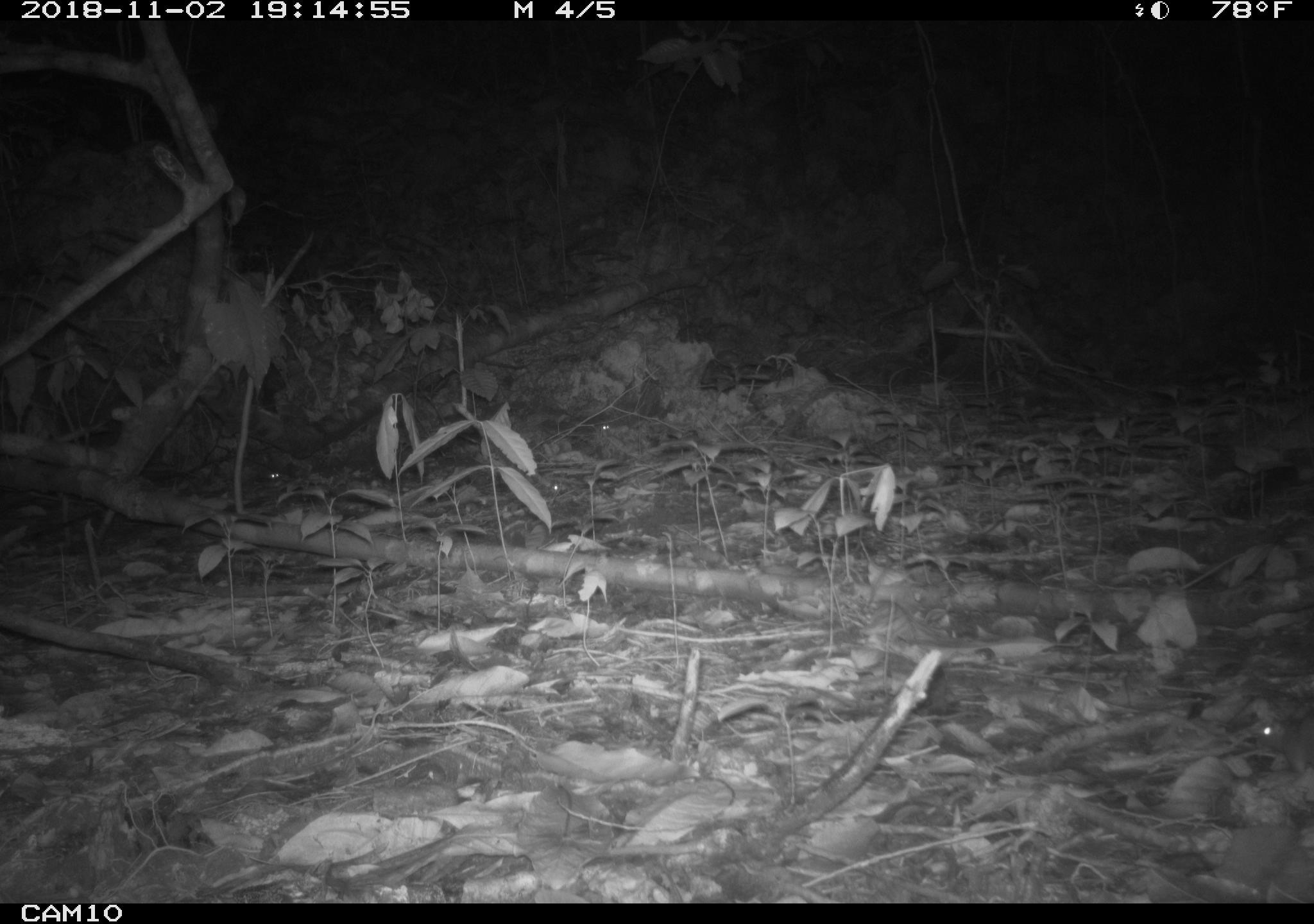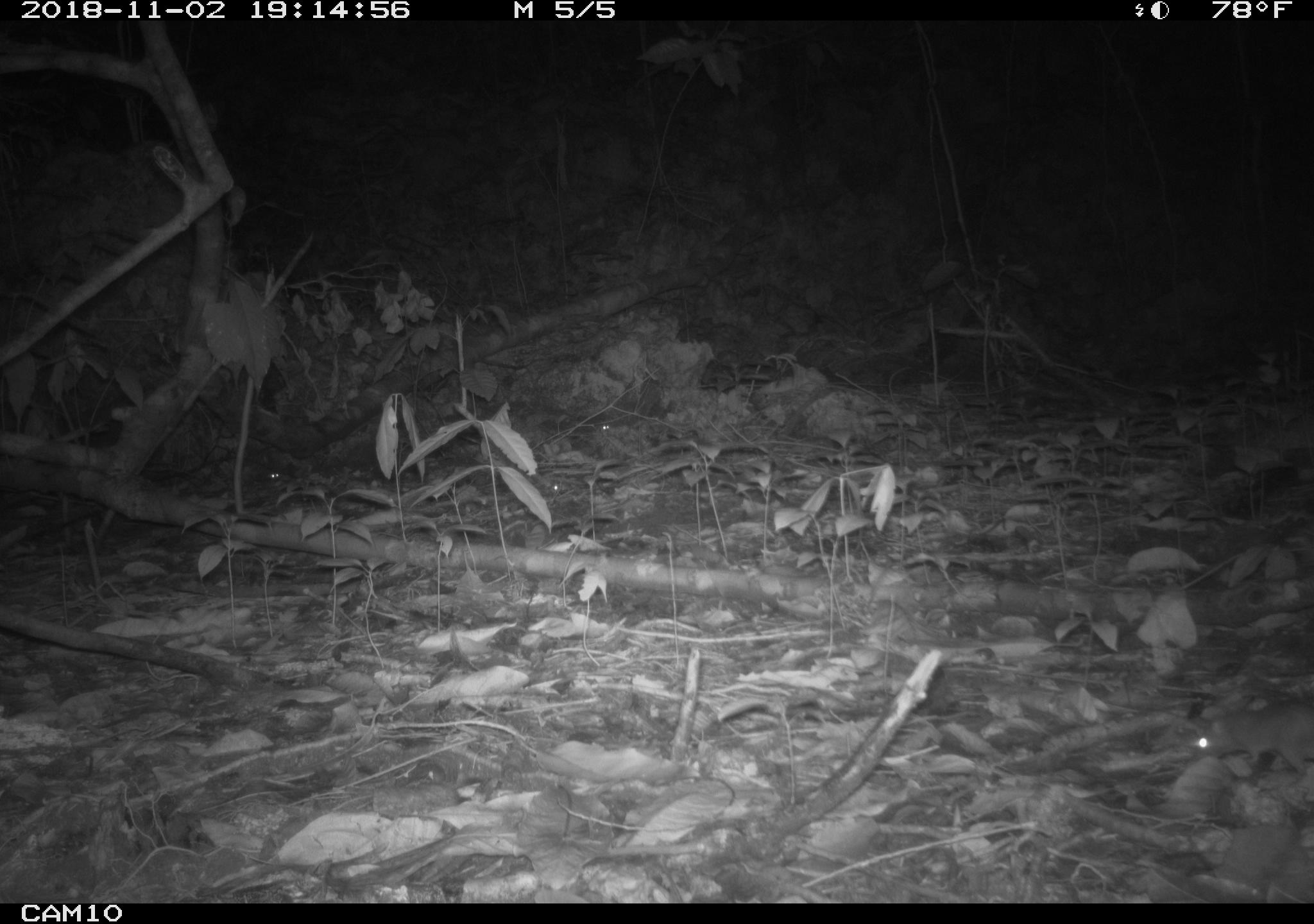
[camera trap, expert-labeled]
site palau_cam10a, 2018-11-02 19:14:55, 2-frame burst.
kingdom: Animalia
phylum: Chordata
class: Mammalia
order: Rodentia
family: Muridae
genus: Rattus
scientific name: Rattus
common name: rat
Rat (Rattus).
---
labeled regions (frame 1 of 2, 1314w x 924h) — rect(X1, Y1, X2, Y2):
rat: rect(1249, 711, 1314, 799)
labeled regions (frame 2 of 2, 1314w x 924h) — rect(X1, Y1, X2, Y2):
rat: rect(1185, 698, 1314, 773)